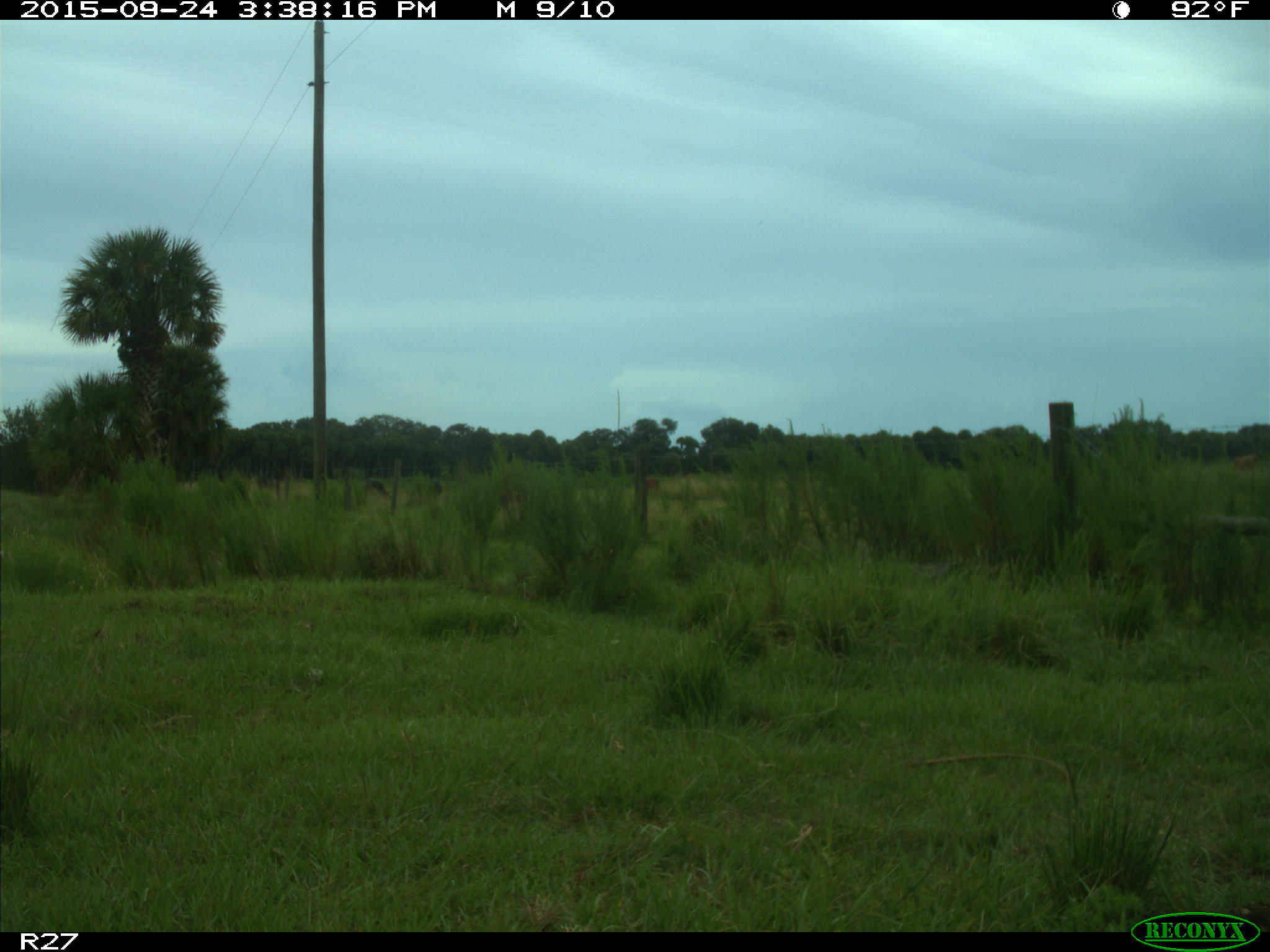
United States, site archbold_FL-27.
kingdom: Animalia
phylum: Chordata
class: Mammalia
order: Artiodactyla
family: Bovidae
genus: Bos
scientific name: Bos taurus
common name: domestic cow